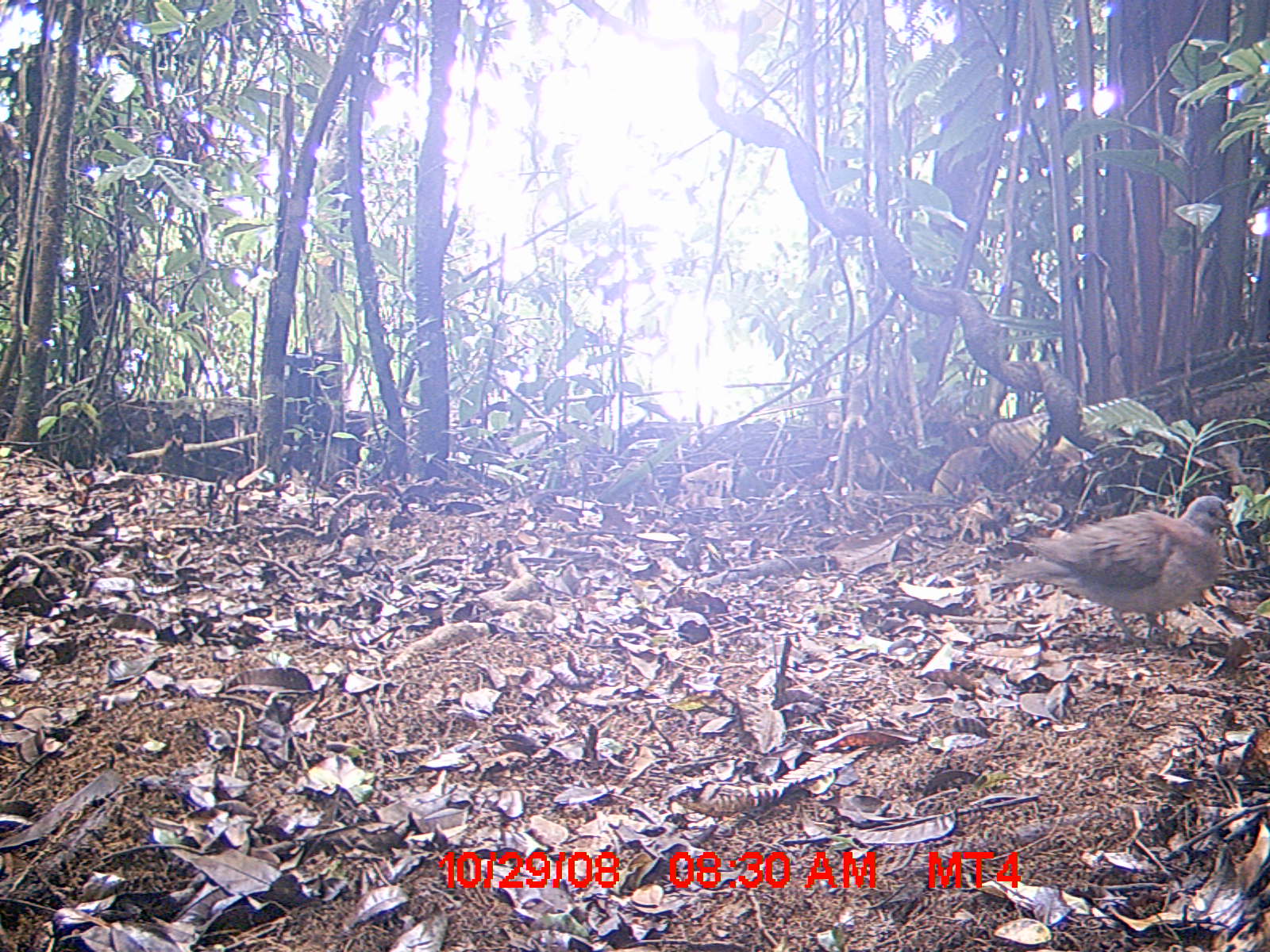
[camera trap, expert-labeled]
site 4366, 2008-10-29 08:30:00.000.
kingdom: Animalia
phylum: Chordata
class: Aves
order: Columbiformes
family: Columbidae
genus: Streptopelia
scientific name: Streptopelia picturata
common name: madagascar turtle-dove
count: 1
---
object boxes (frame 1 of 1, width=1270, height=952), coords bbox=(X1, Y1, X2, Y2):
streptopelia picturata: bbox=(1003, 497, 1237, 645)